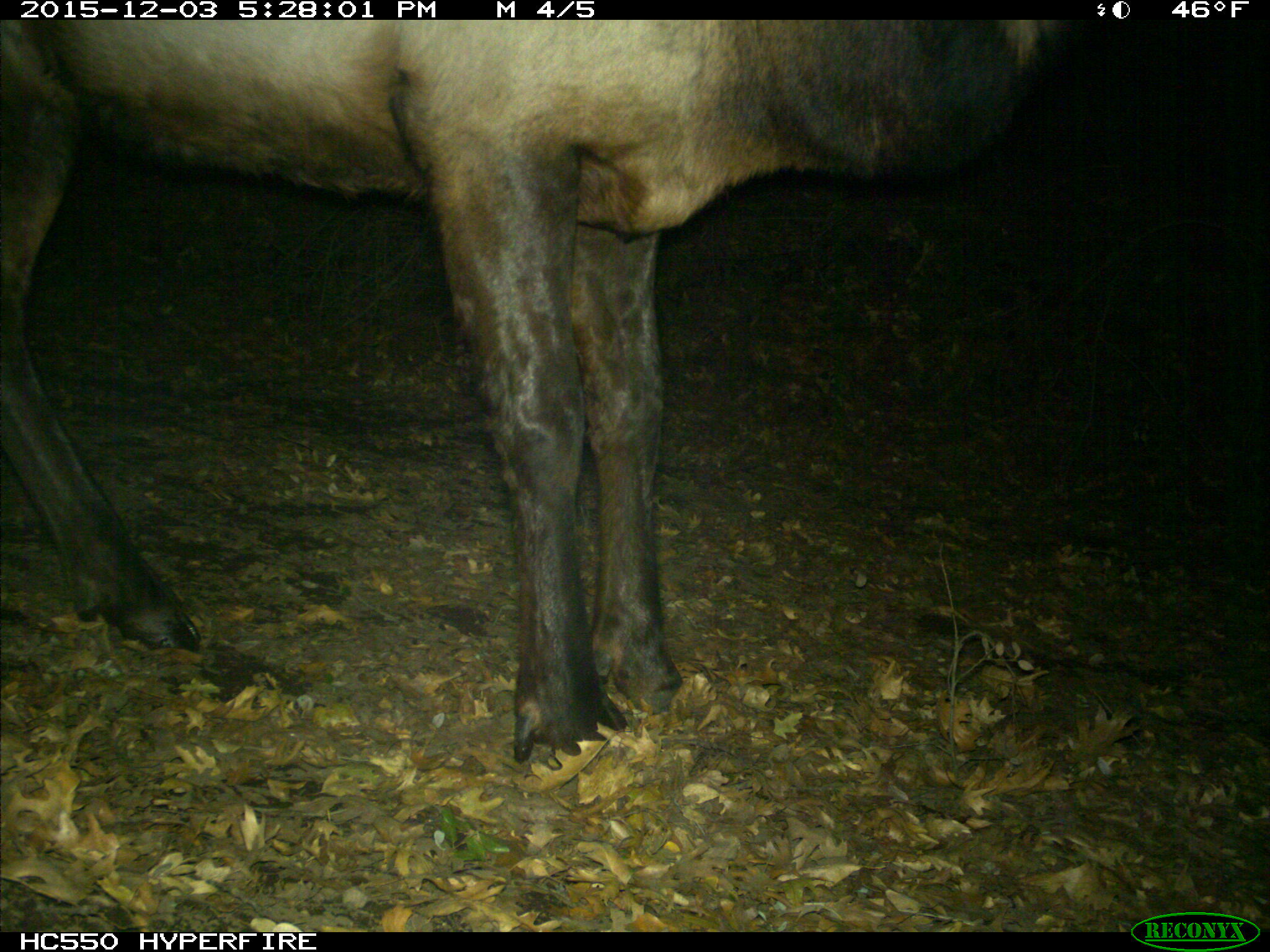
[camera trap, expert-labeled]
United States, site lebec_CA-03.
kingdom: Animalia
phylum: Chordata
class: Mammalia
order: Artiodactyla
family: Cervidae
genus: Cervus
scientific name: Cervus canadensis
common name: elk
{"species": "Cervus canadensis (elk)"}